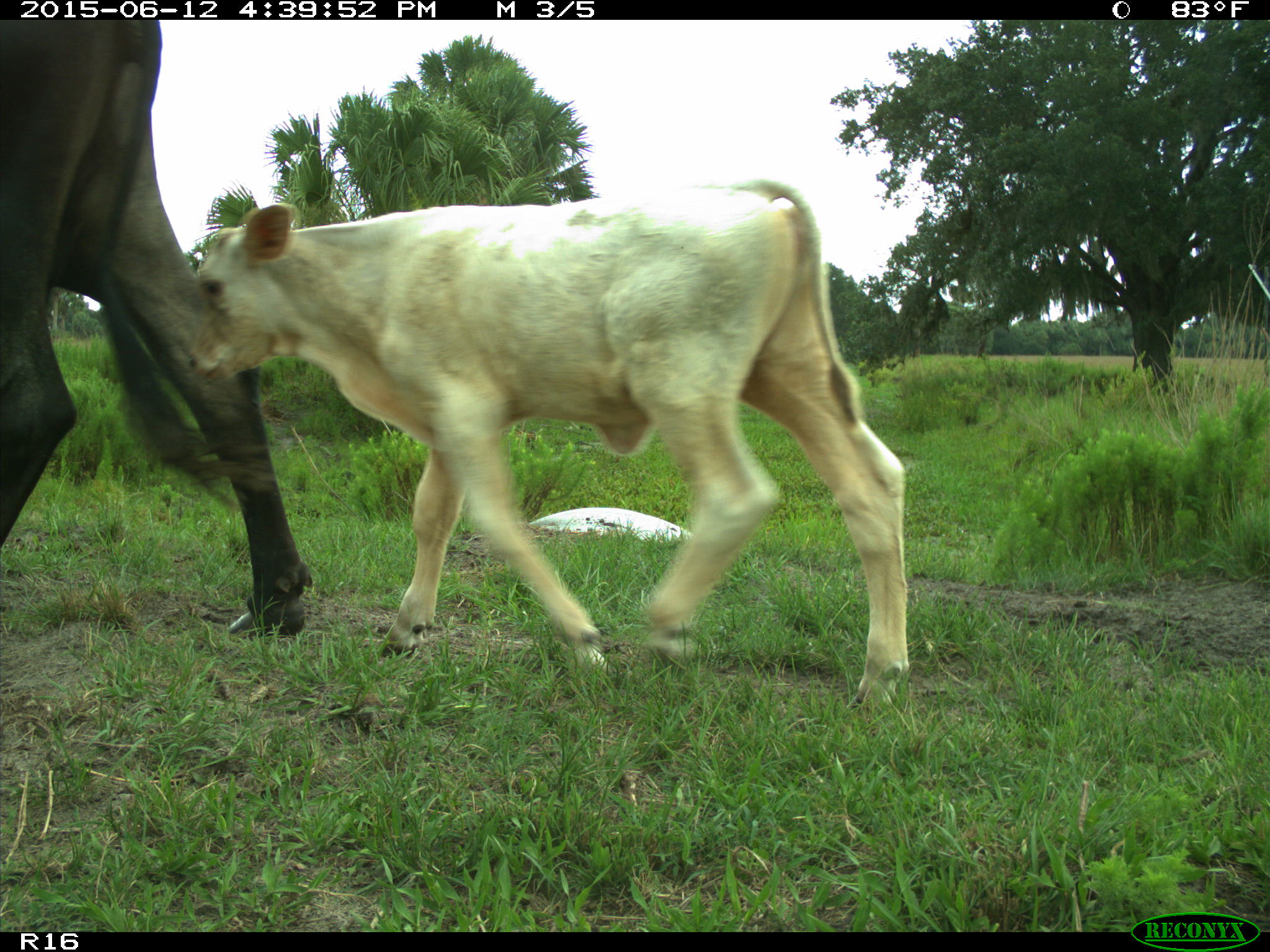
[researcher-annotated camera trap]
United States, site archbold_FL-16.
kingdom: Animalia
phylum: Chordata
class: Mammalia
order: Artiodactyla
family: Bovidae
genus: Bos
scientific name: Bos taurus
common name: domestic cow